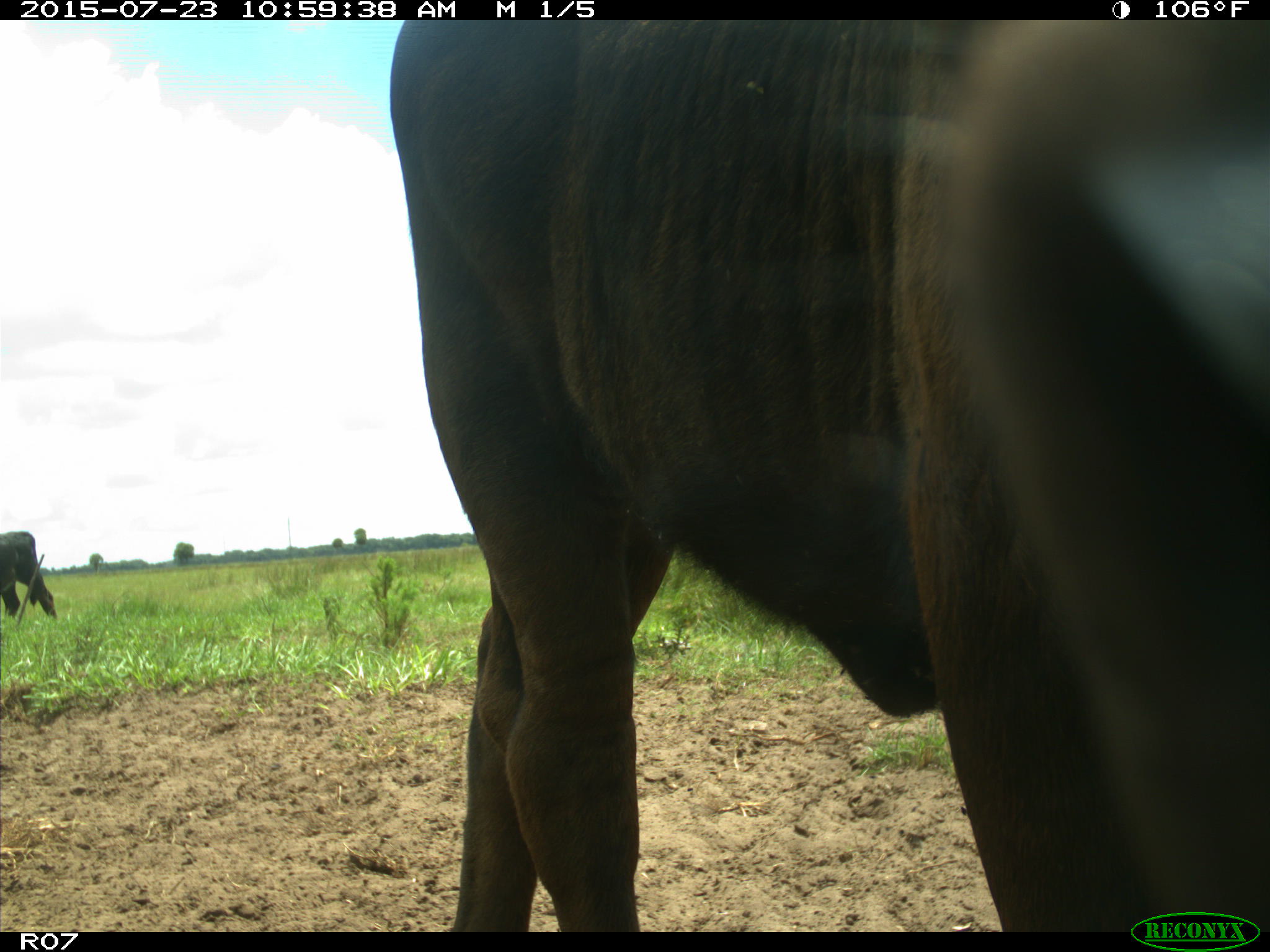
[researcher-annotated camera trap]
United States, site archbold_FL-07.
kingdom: Animalia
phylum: Chordata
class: Mammalia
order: Artiodactyla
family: Bovidae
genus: Bos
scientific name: Bos taurus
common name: domestic cow